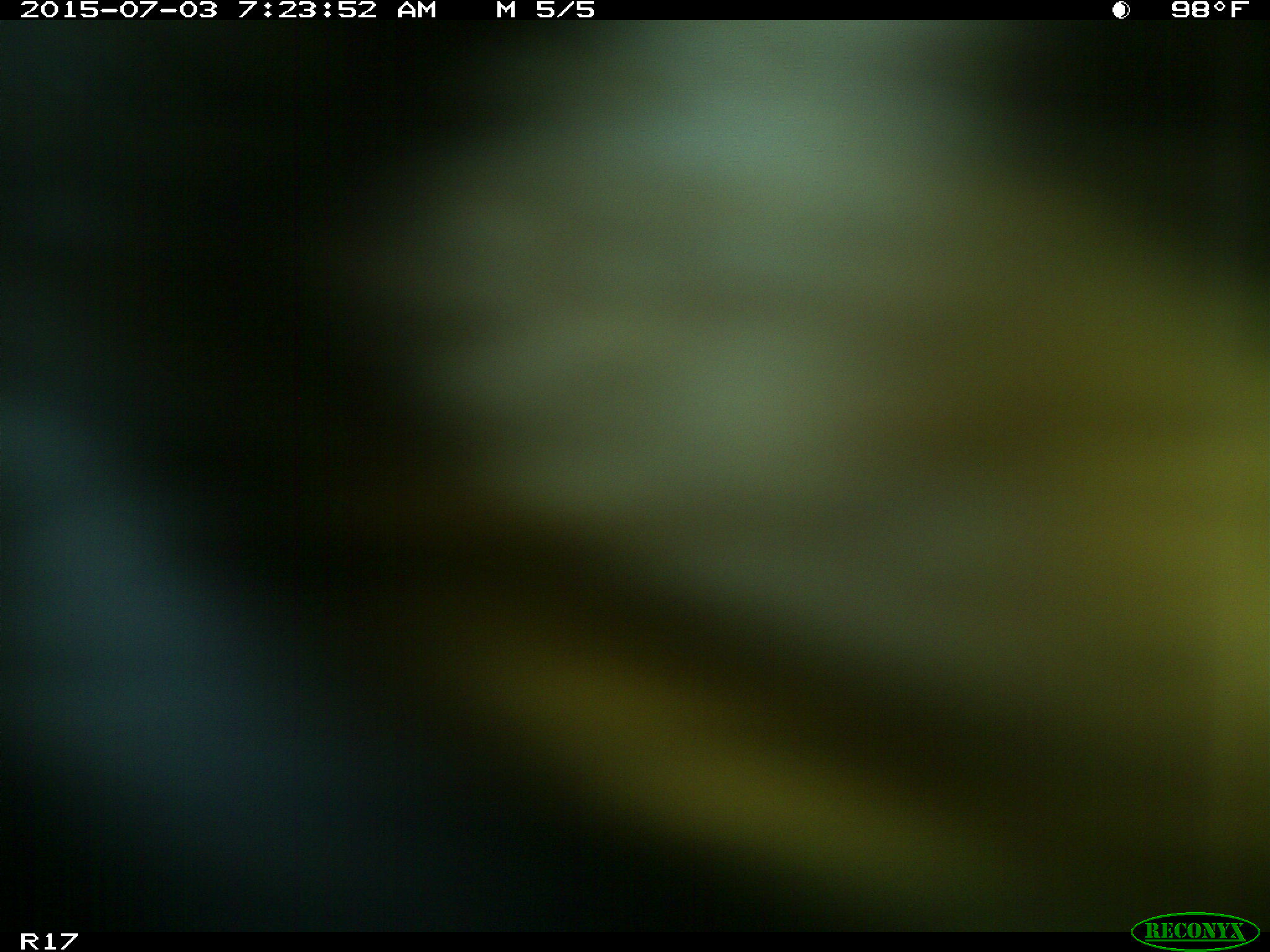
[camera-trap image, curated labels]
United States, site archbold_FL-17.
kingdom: Animalia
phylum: Chordata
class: Mammalia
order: Artiodactyla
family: Bovidae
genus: Bos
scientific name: Bos taurus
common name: domestic cow